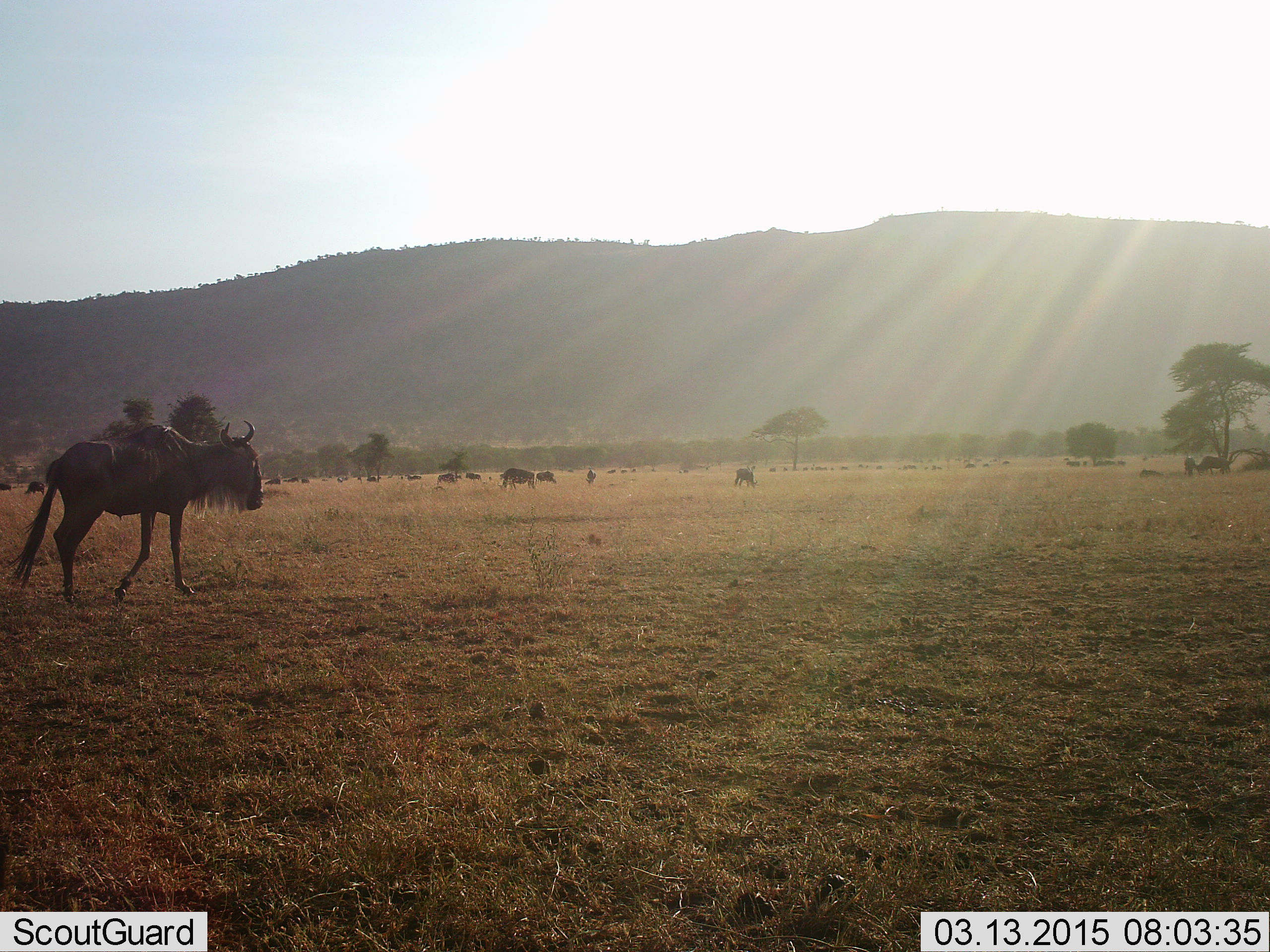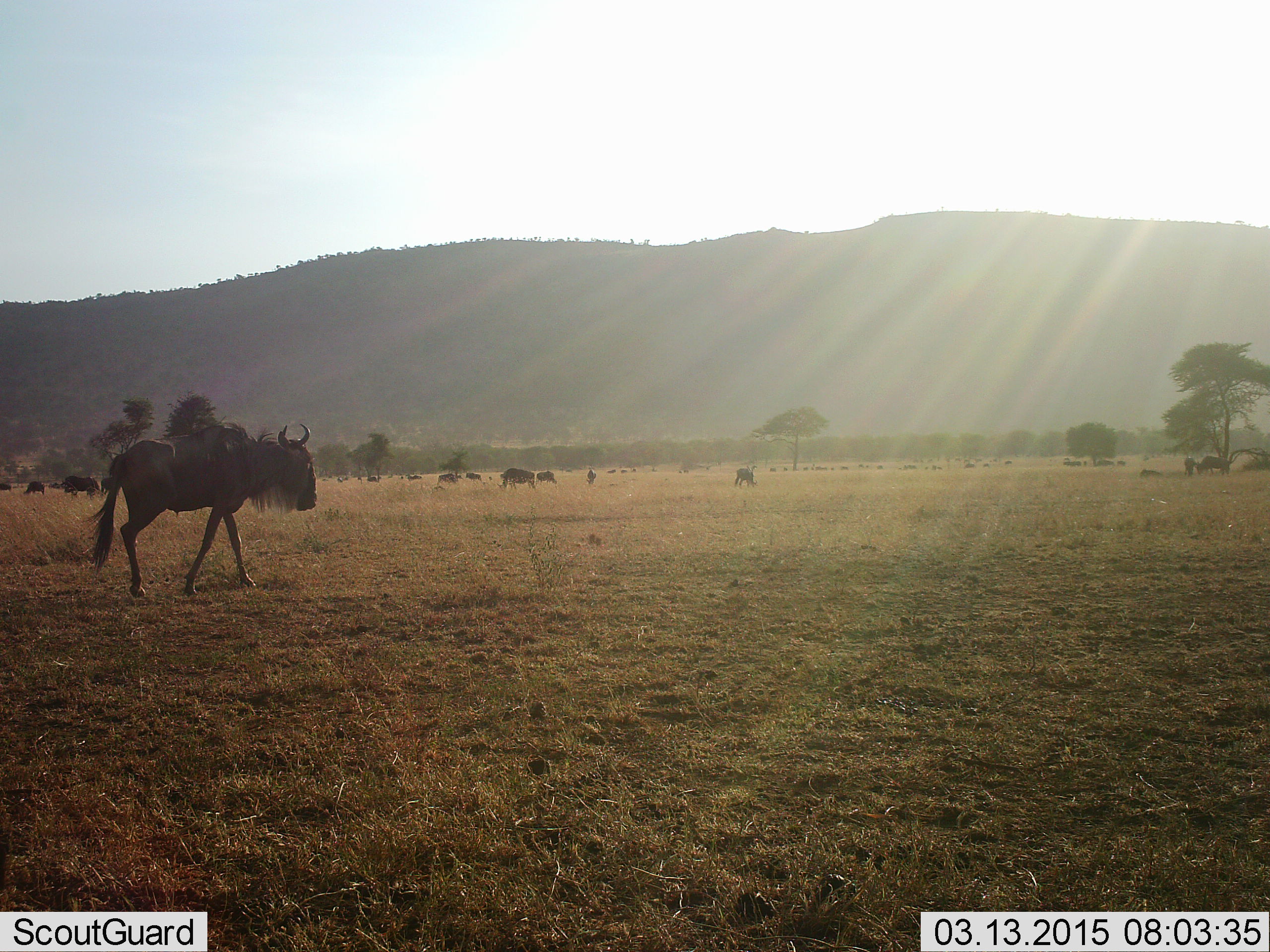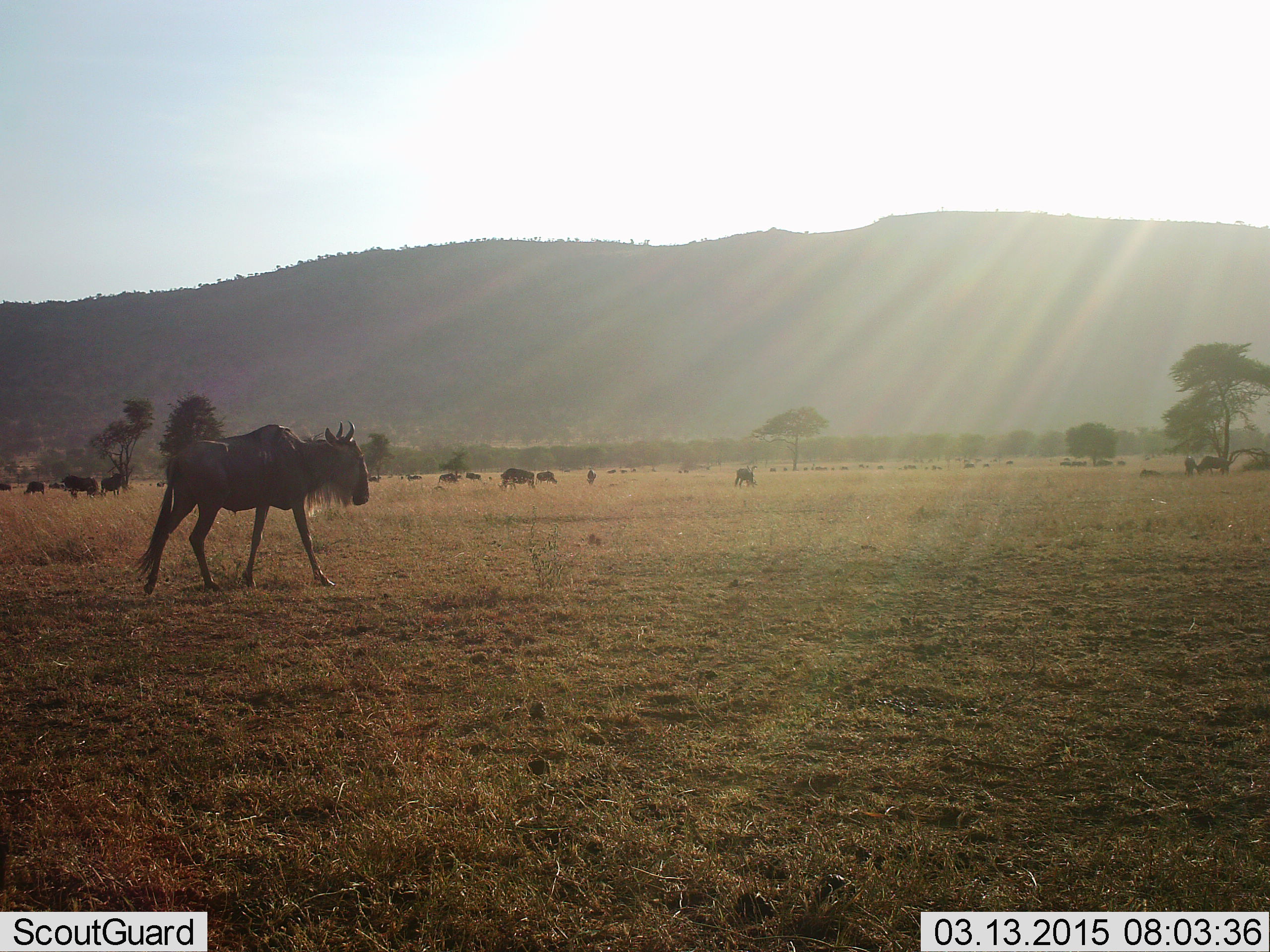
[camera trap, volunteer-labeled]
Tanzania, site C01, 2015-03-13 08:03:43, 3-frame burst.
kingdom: Animalia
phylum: Chordata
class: Mammalia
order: Artiodactyla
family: Bovidae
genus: Connochaetes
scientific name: Connochaetes taurinus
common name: blue wildebeest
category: wildebeest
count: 11-50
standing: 50%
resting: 10%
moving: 70%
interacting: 0%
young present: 0%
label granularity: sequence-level